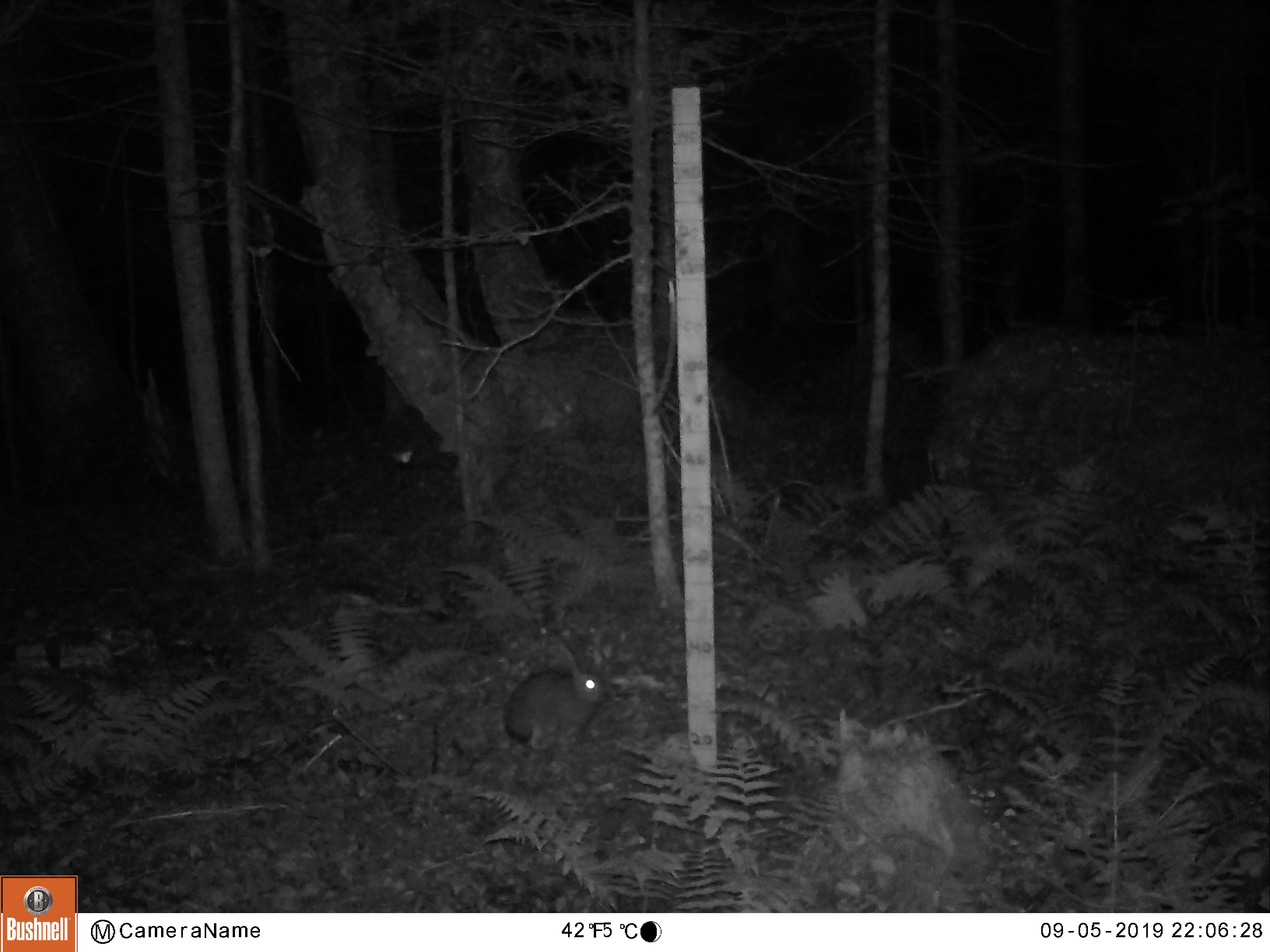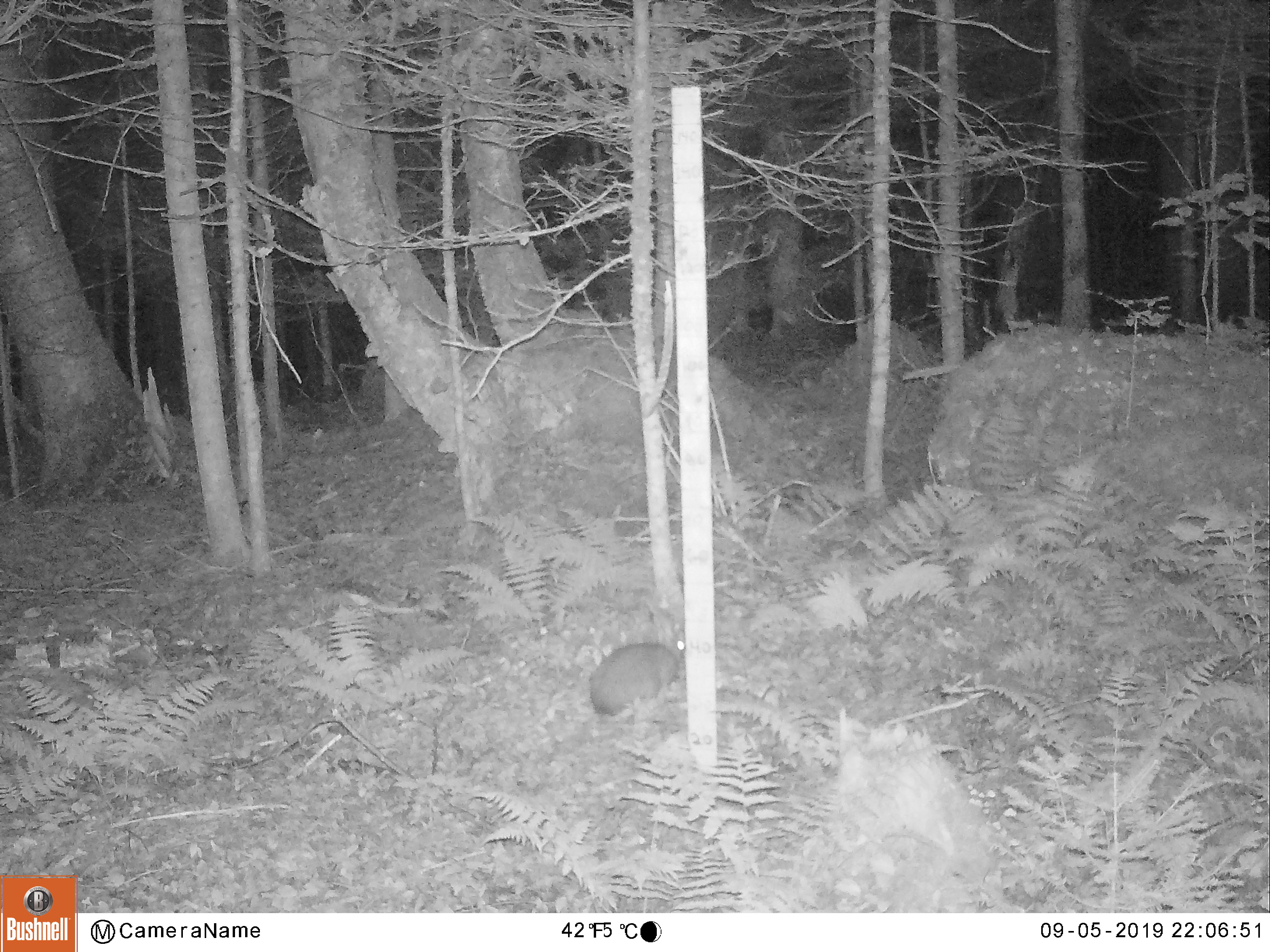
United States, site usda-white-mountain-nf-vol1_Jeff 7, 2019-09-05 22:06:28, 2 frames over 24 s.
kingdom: Animalia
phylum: Chordata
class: Mammalia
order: Lagomorpha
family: Leporidae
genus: Lepus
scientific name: Lepus americanus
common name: snowshoe hare